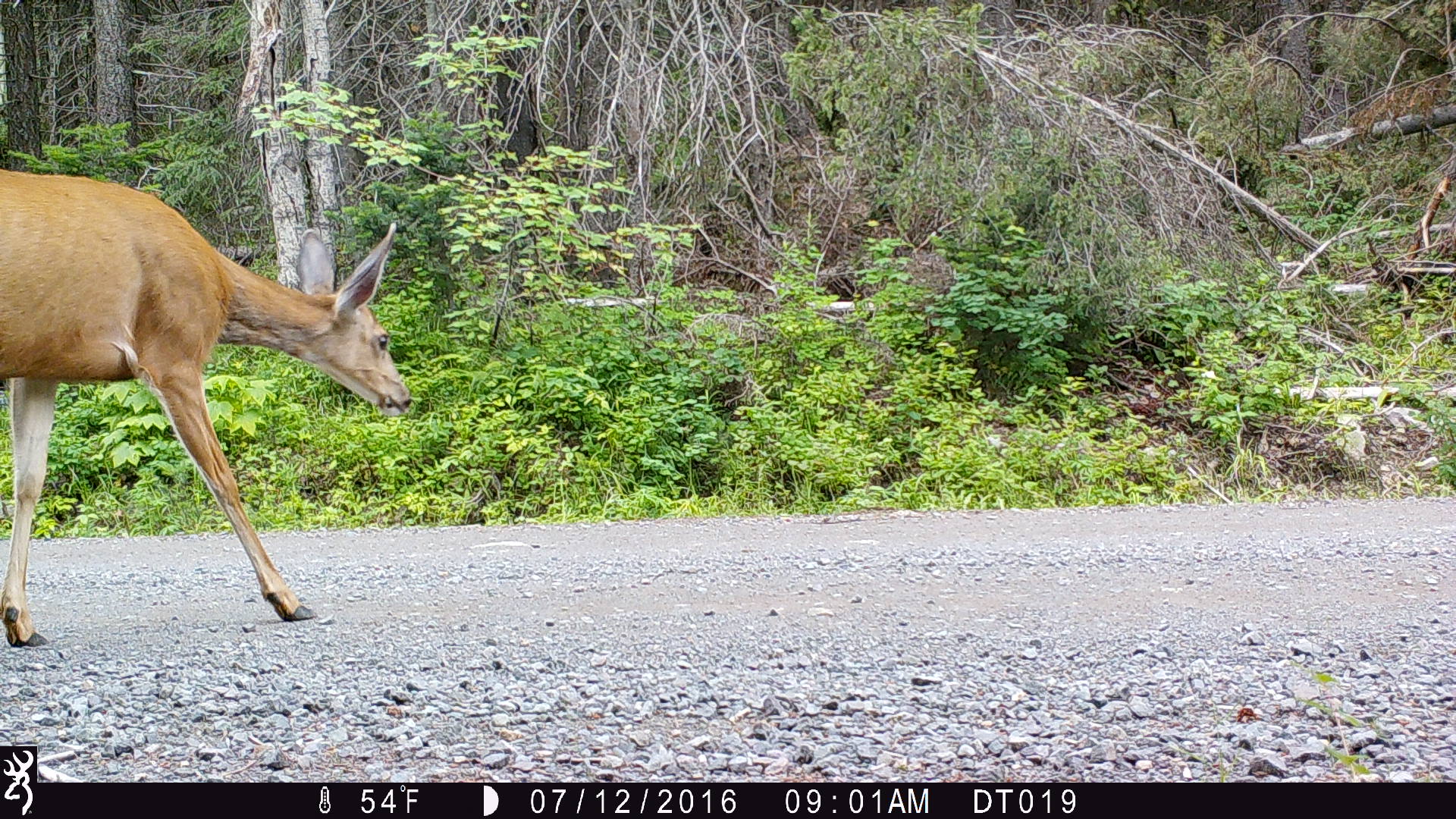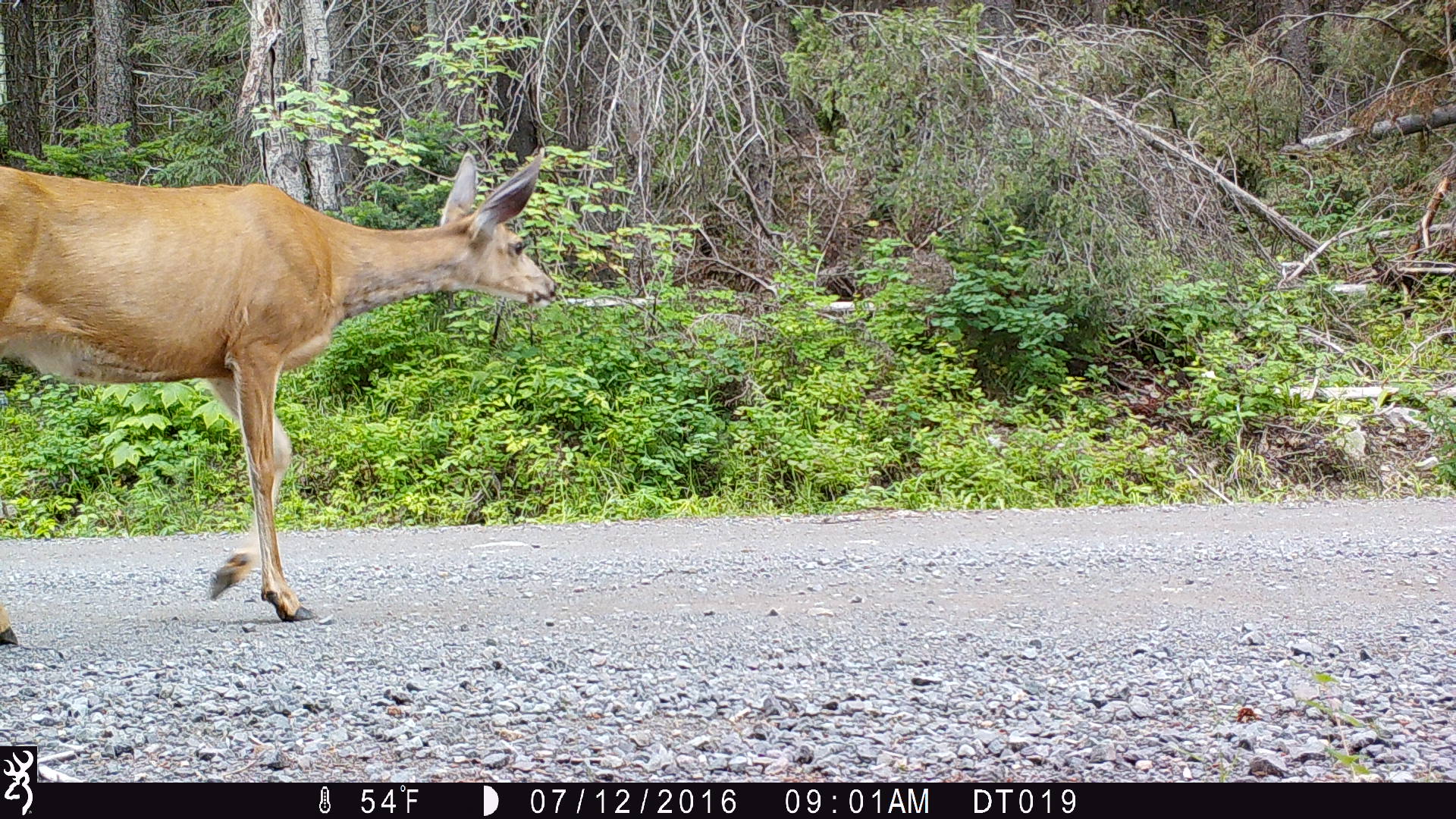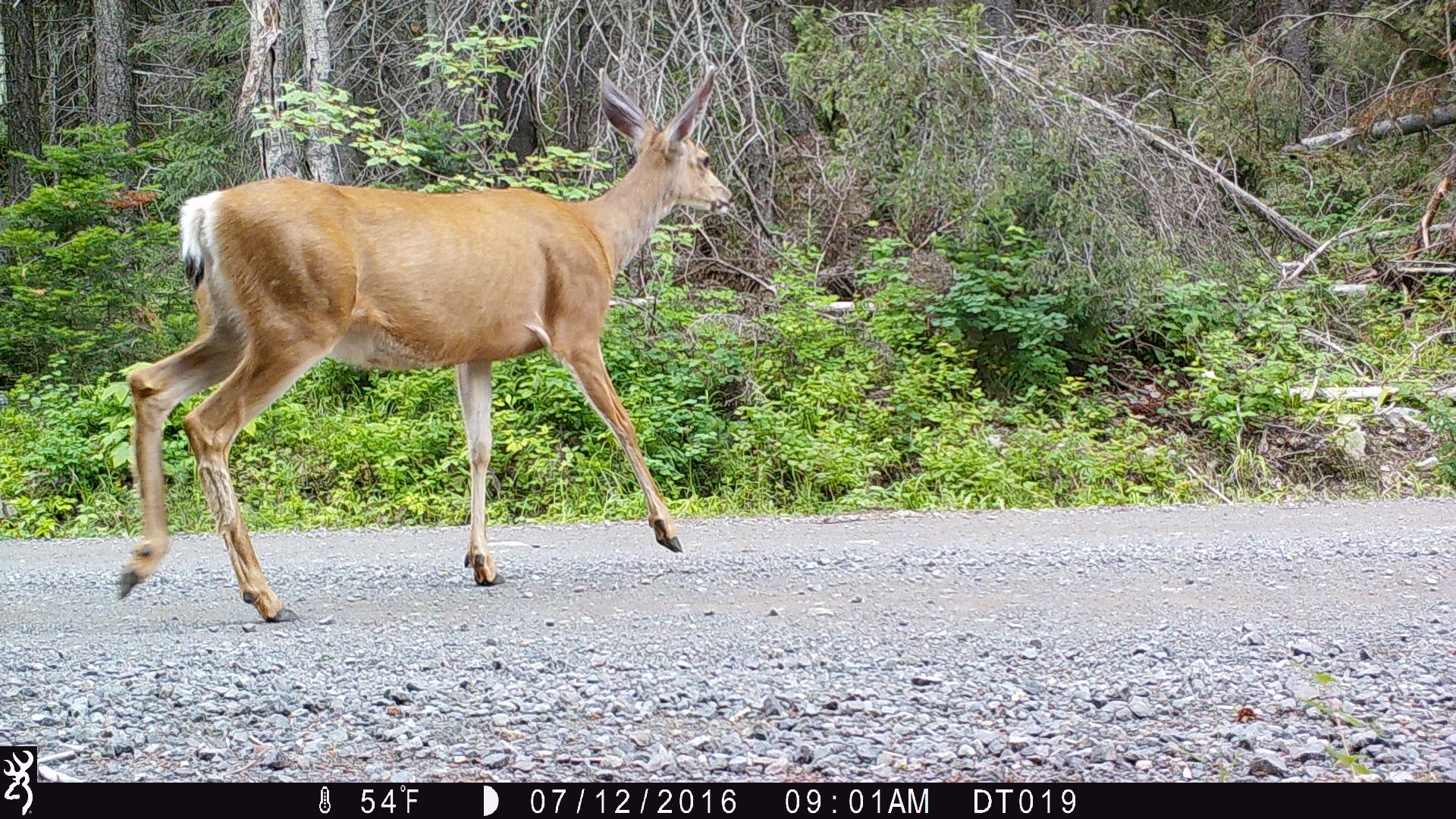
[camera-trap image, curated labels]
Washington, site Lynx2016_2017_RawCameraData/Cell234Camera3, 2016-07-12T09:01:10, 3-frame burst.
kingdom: Animalia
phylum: Chordata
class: Mammalia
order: Artiodactyla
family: Cervidae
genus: Odocoileus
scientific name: Odocoileus hemionus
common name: mule deer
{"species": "Odocoileus hemionus (mule deer)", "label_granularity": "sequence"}